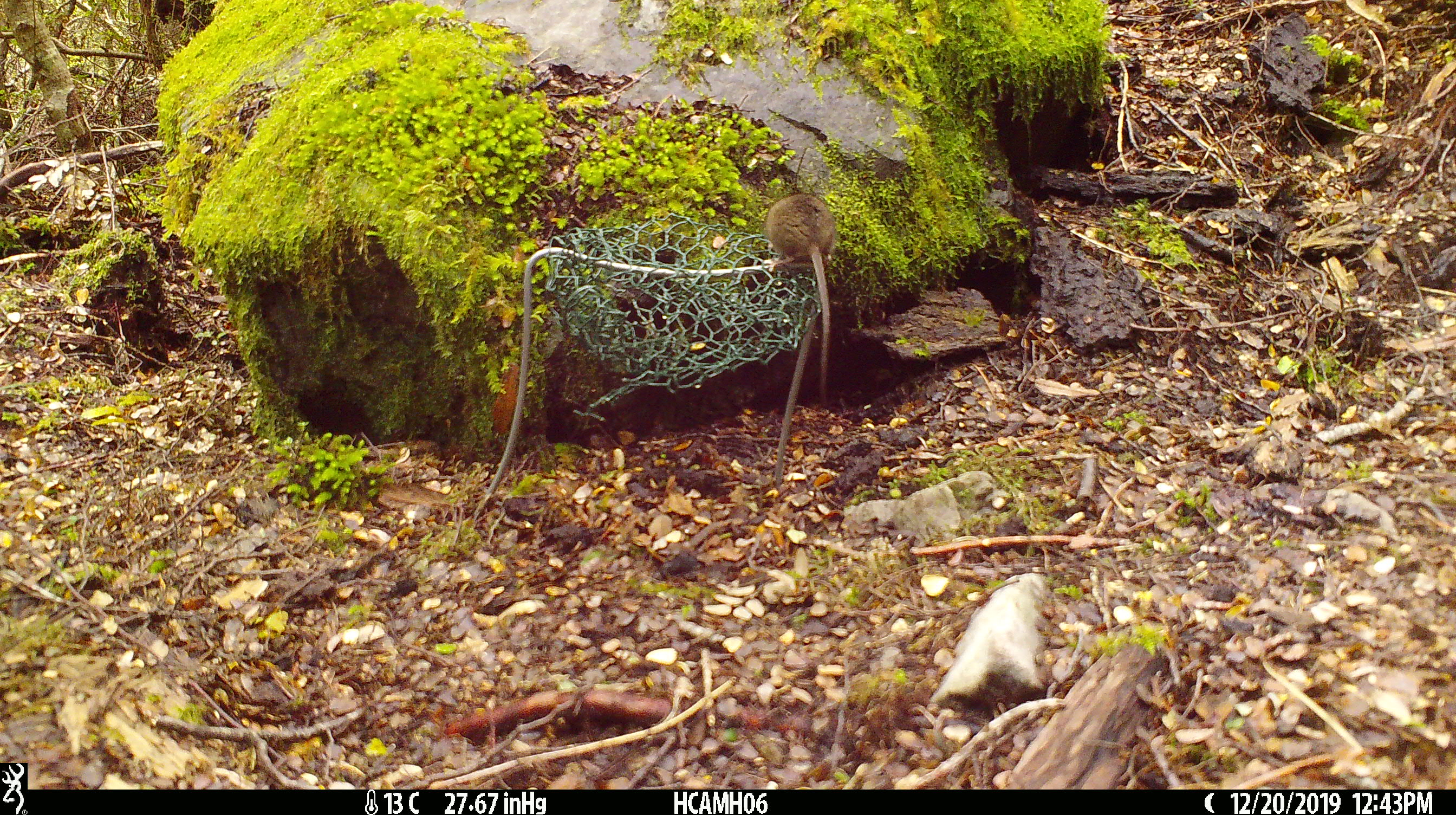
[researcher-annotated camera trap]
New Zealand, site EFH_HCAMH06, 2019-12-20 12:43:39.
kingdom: Animalia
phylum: Chordata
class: Mammalia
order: Rodentia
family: Muridae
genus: Mus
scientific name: Mus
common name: mouse